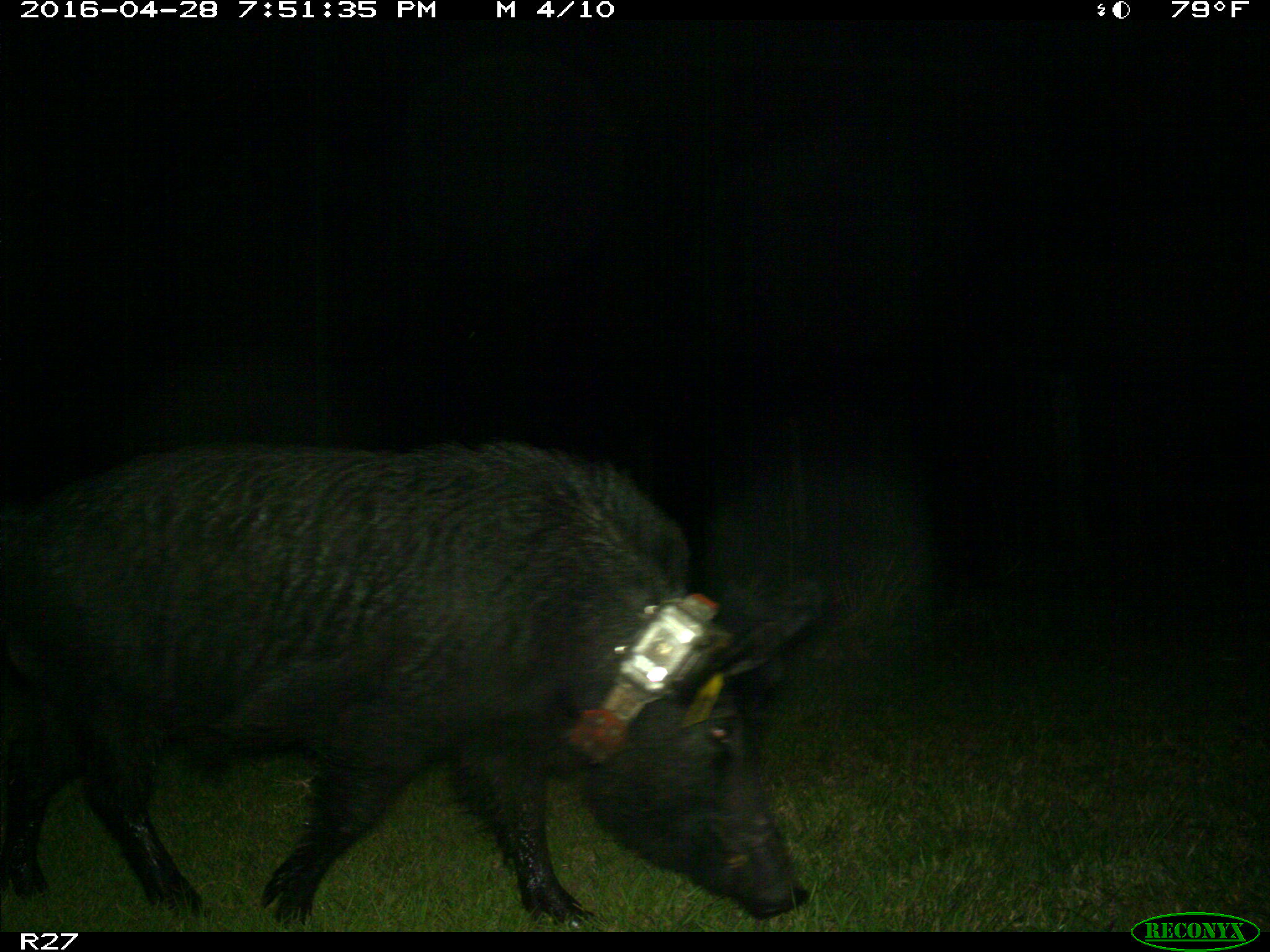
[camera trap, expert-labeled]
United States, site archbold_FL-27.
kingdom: Animalia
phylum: Chordata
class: Mammalia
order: Artiodactyla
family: Suidae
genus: Sus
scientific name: Sus scrofa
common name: wild boar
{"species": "Sus scrofa (wild boar)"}